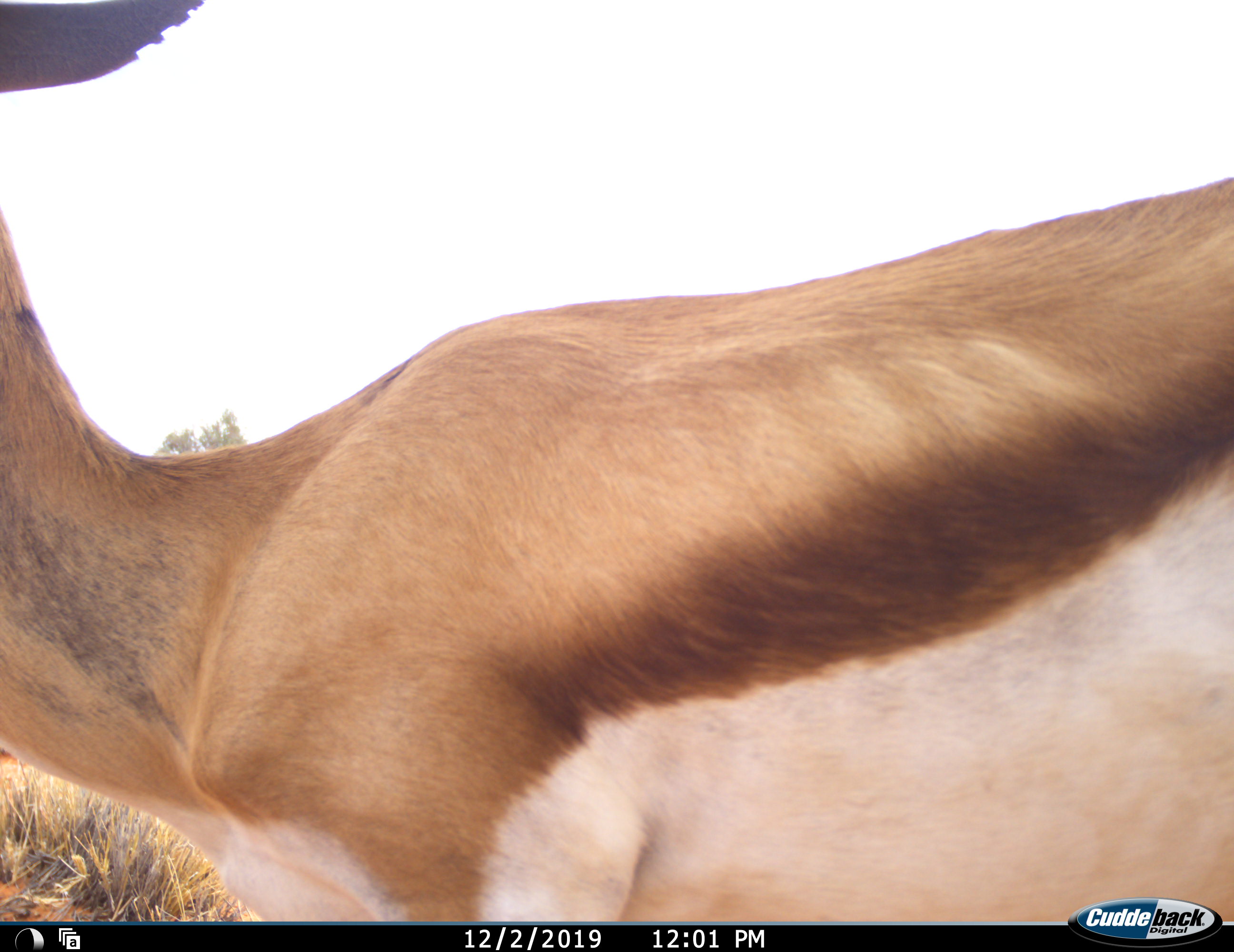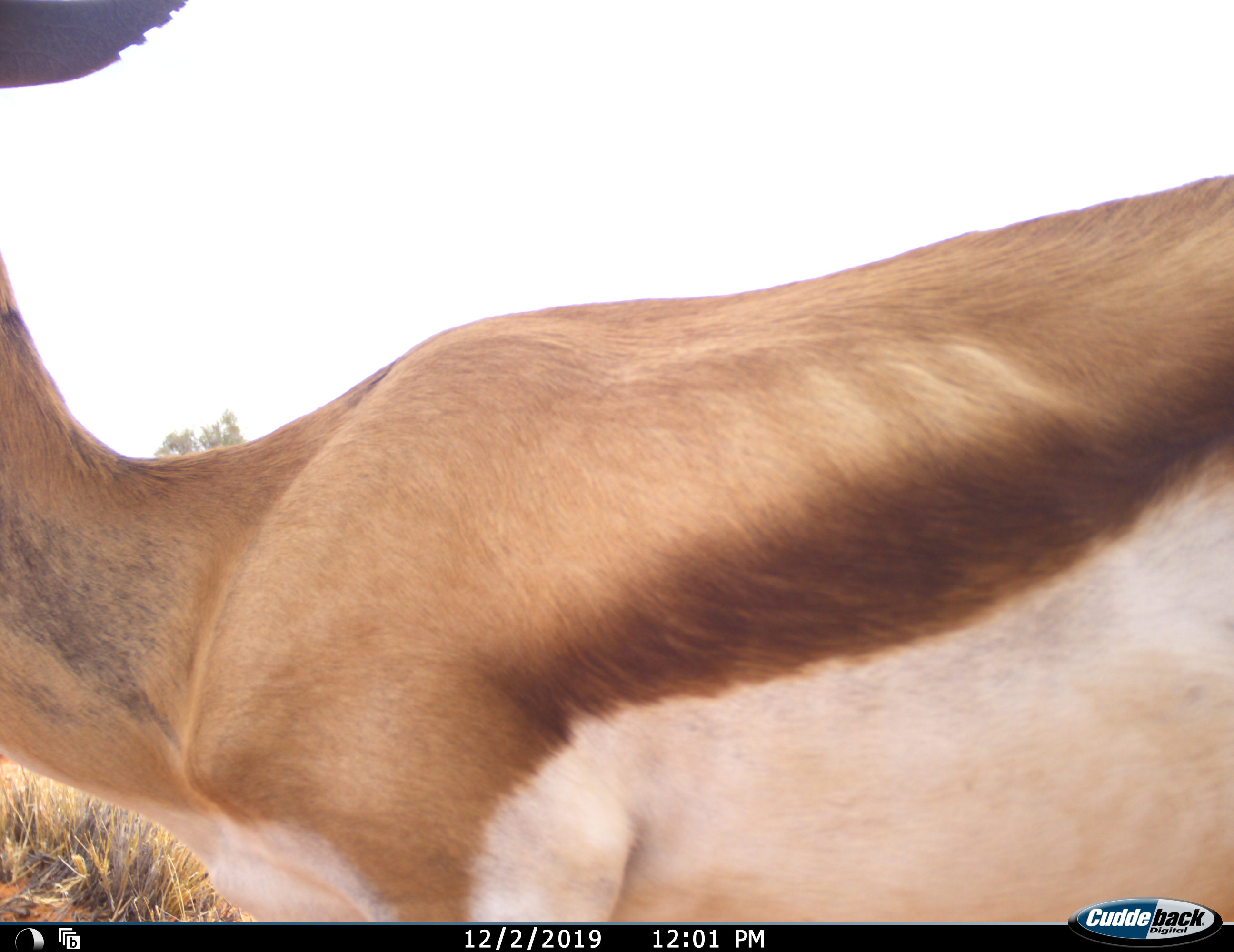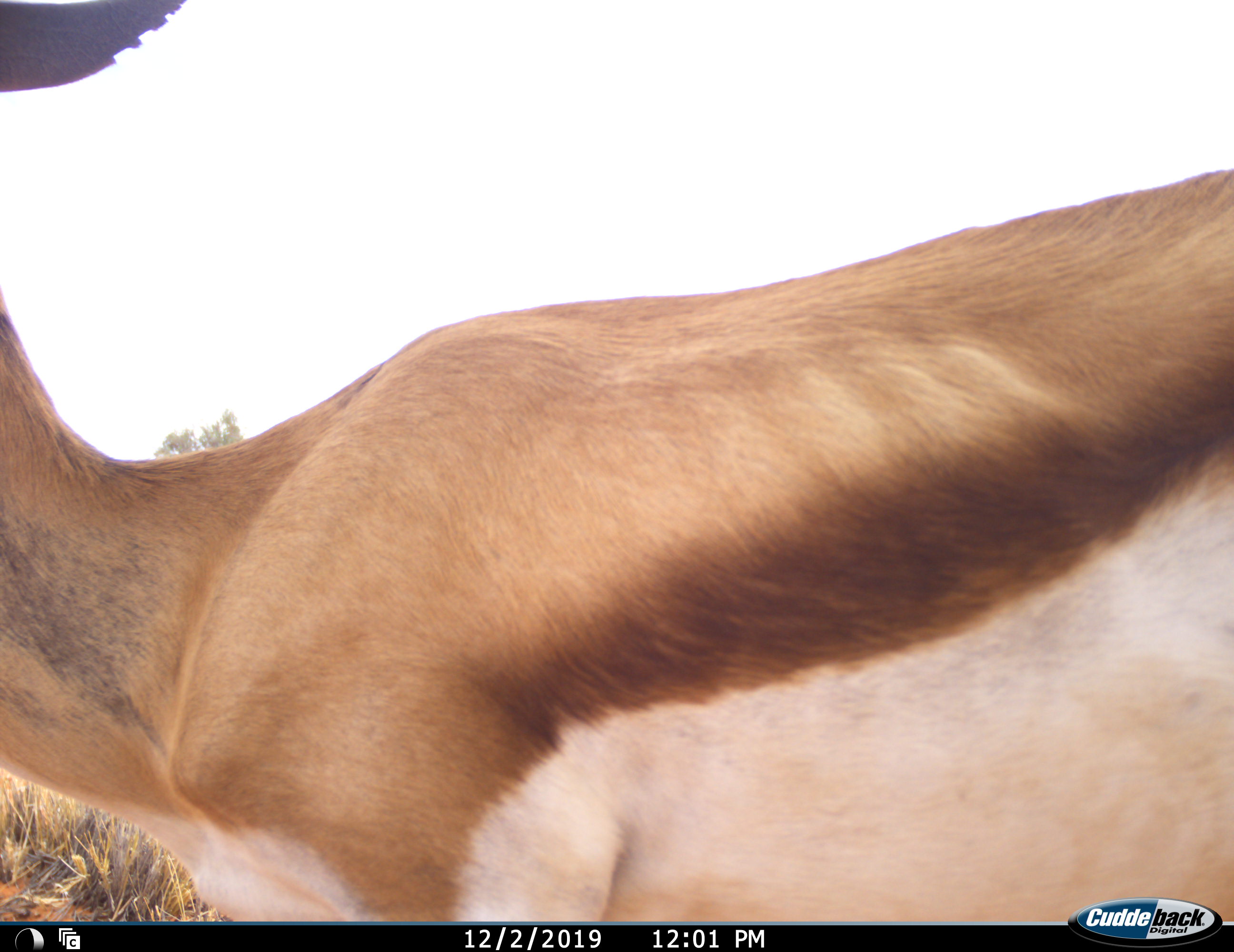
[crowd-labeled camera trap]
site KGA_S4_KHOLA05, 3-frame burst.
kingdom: Animalia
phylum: Chordata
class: Mammalia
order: Artiodactyla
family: Bovidae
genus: Antidorcas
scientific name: Antidorcas marsupialis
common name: springbok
Springbok (Antidorcas marsupialis), count 1. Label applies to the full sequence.